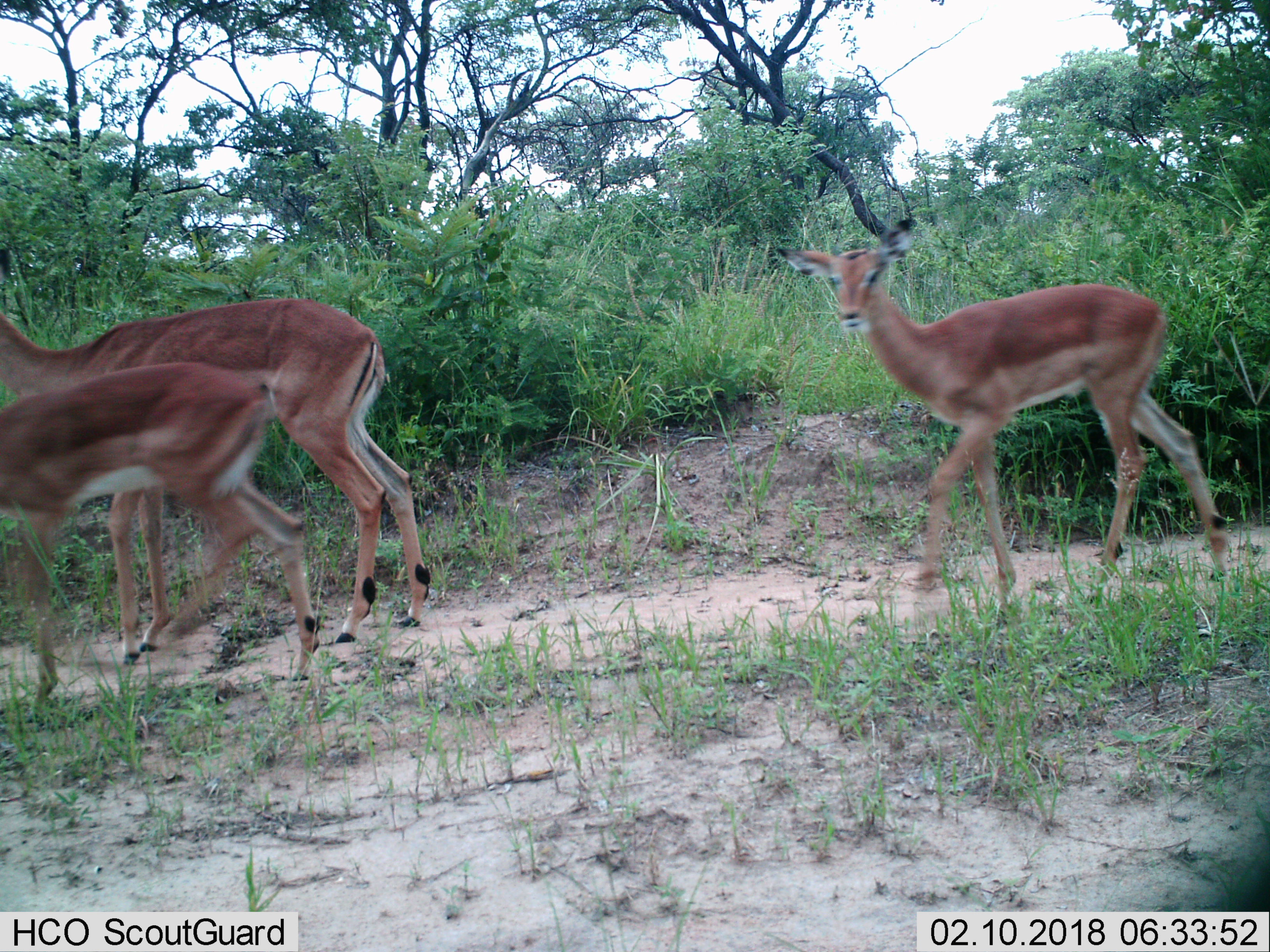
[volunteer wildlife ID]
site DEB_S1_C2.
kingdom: Animalia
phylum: Chordata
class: Mammalia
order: Artiodactyla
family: Bovidae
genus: Aepyceros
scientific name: Aepyceros melampus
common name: impala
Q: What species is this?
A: Impala (Aepyceros melampus).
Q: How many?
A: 3.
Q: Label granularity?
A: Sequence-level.